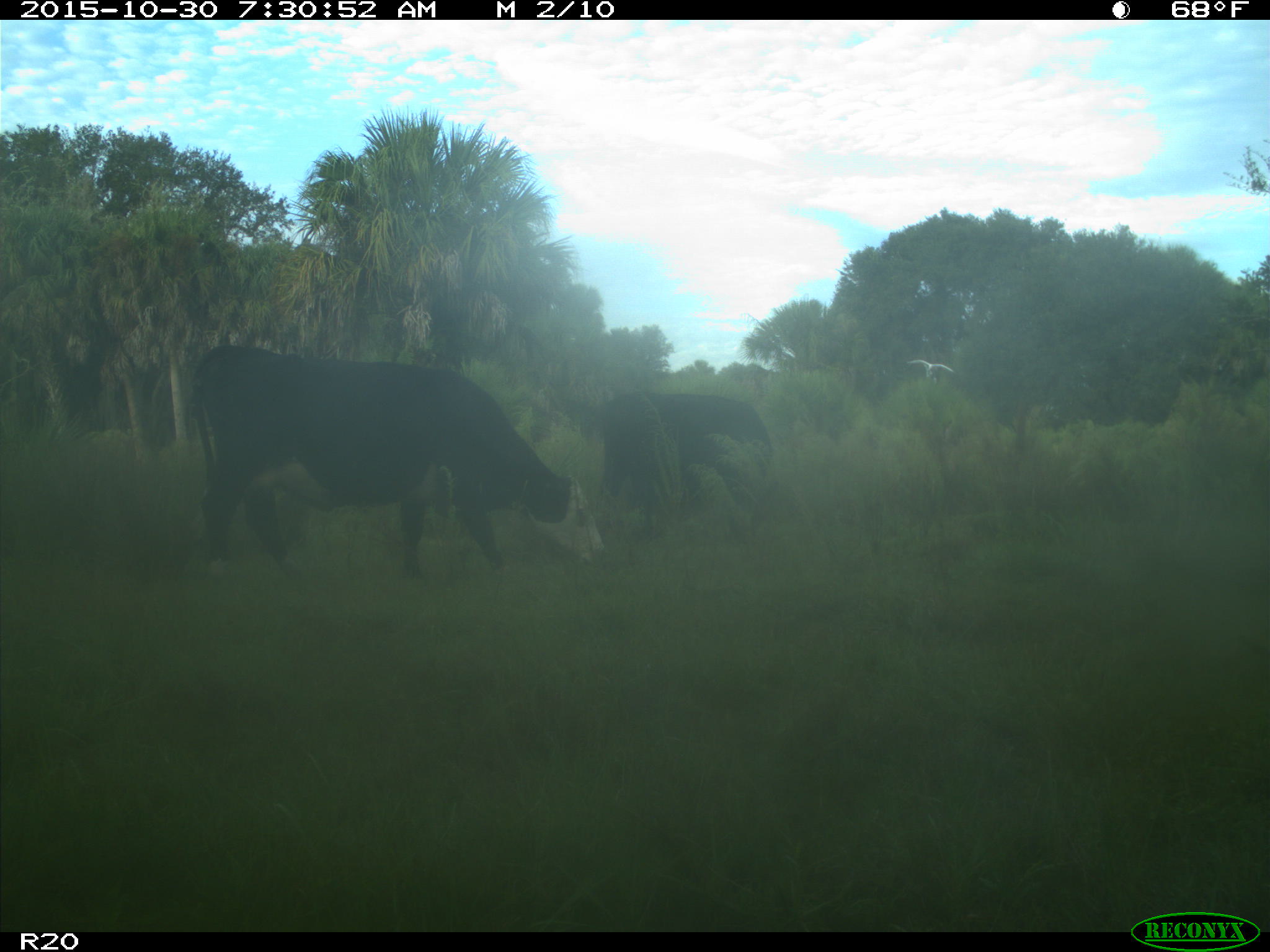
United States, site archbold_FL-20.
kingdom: Animalia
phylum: Chordata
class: Mammalia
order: Artiodactyla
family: Bovidae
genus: Bos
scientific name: Bos taurus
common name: domestic cow